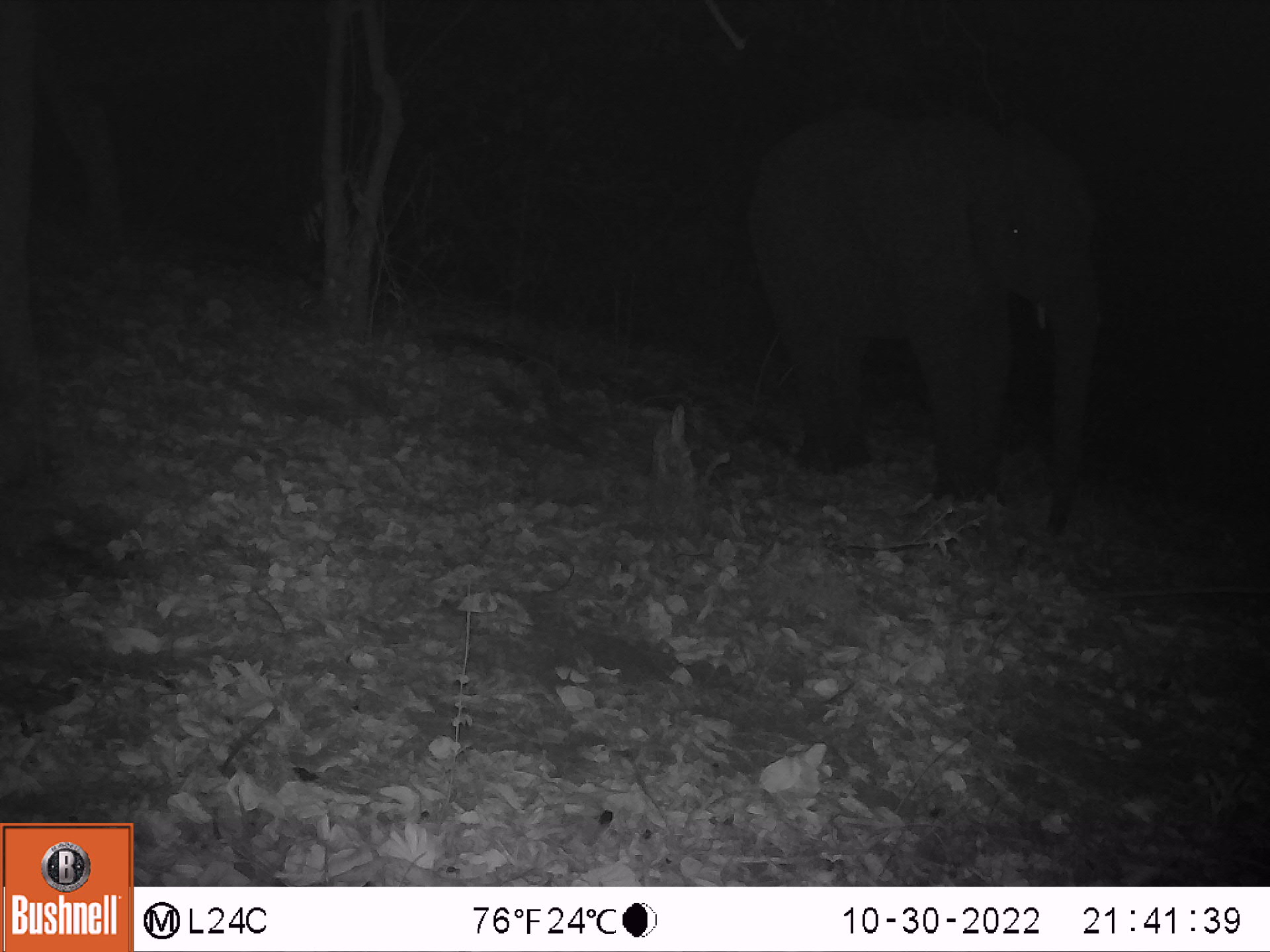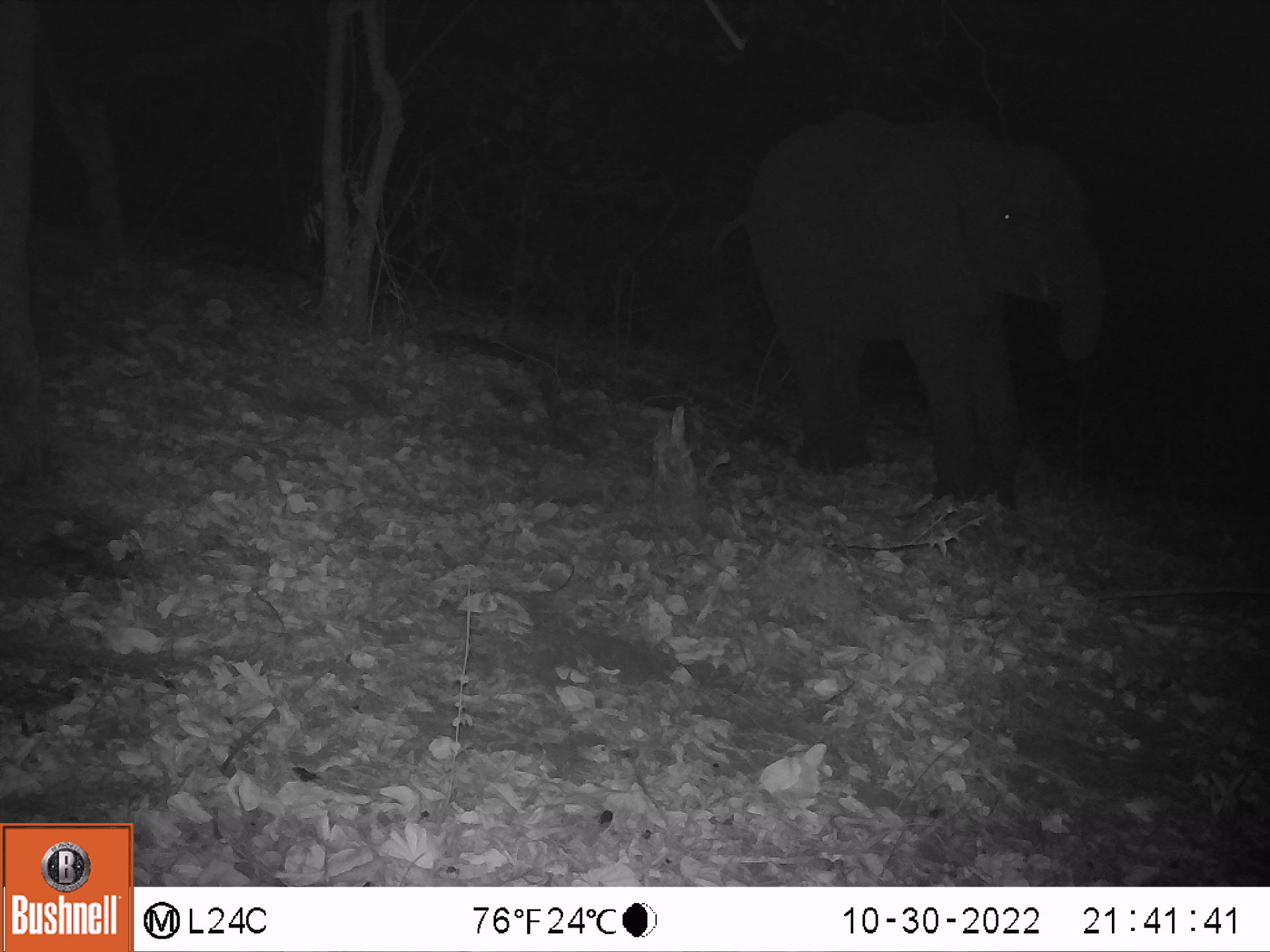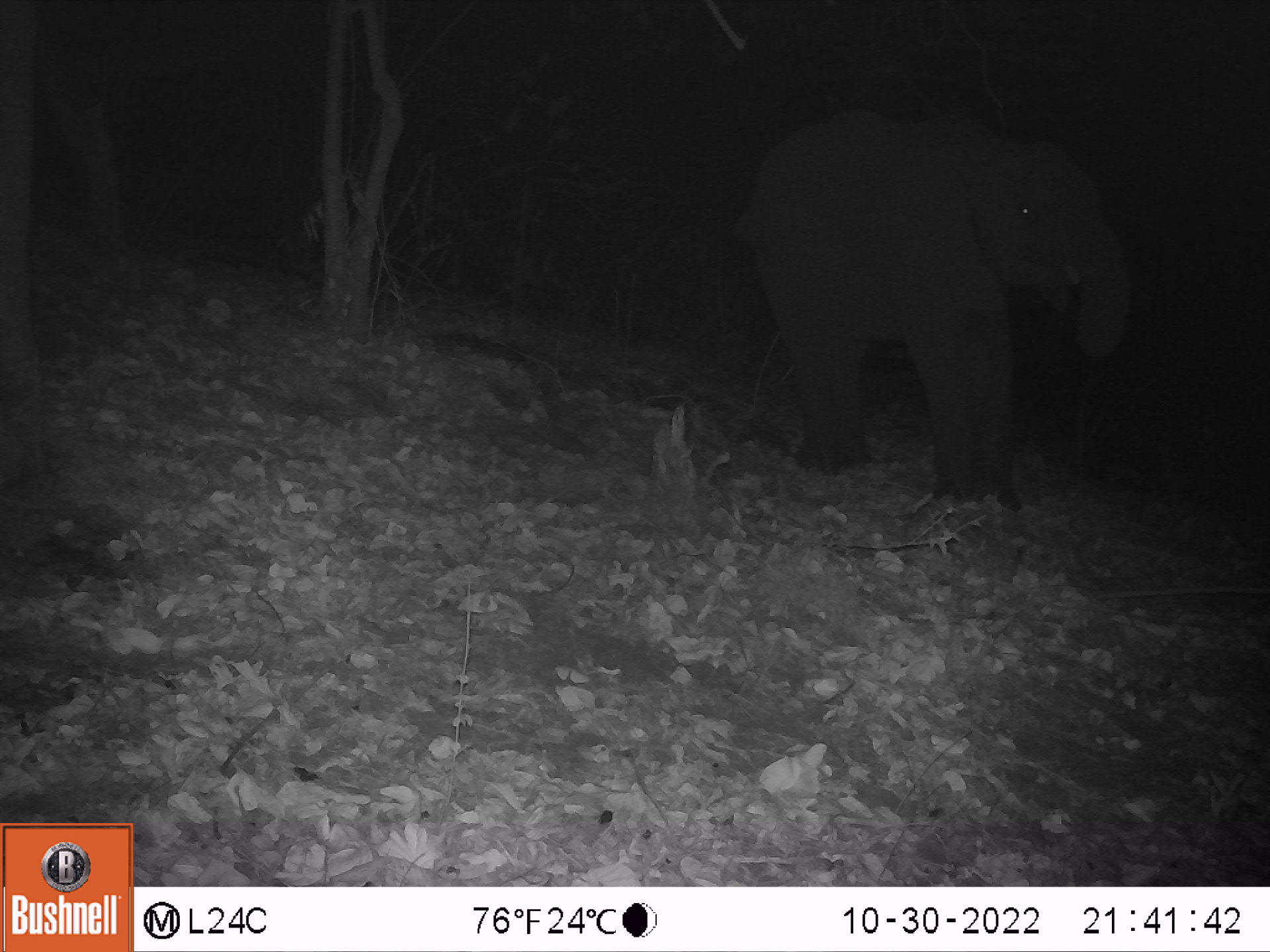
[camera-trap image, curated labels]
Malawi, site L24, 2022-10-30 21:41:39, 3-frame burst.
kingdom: Animalia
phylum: Chordata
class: Mammalia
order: Proboscidea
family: Elephantidae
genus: Loxodonta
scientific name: Loxodonta africana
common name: african savanna elephant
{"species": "african savanna elephant (Loxodonta africana)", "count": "1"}